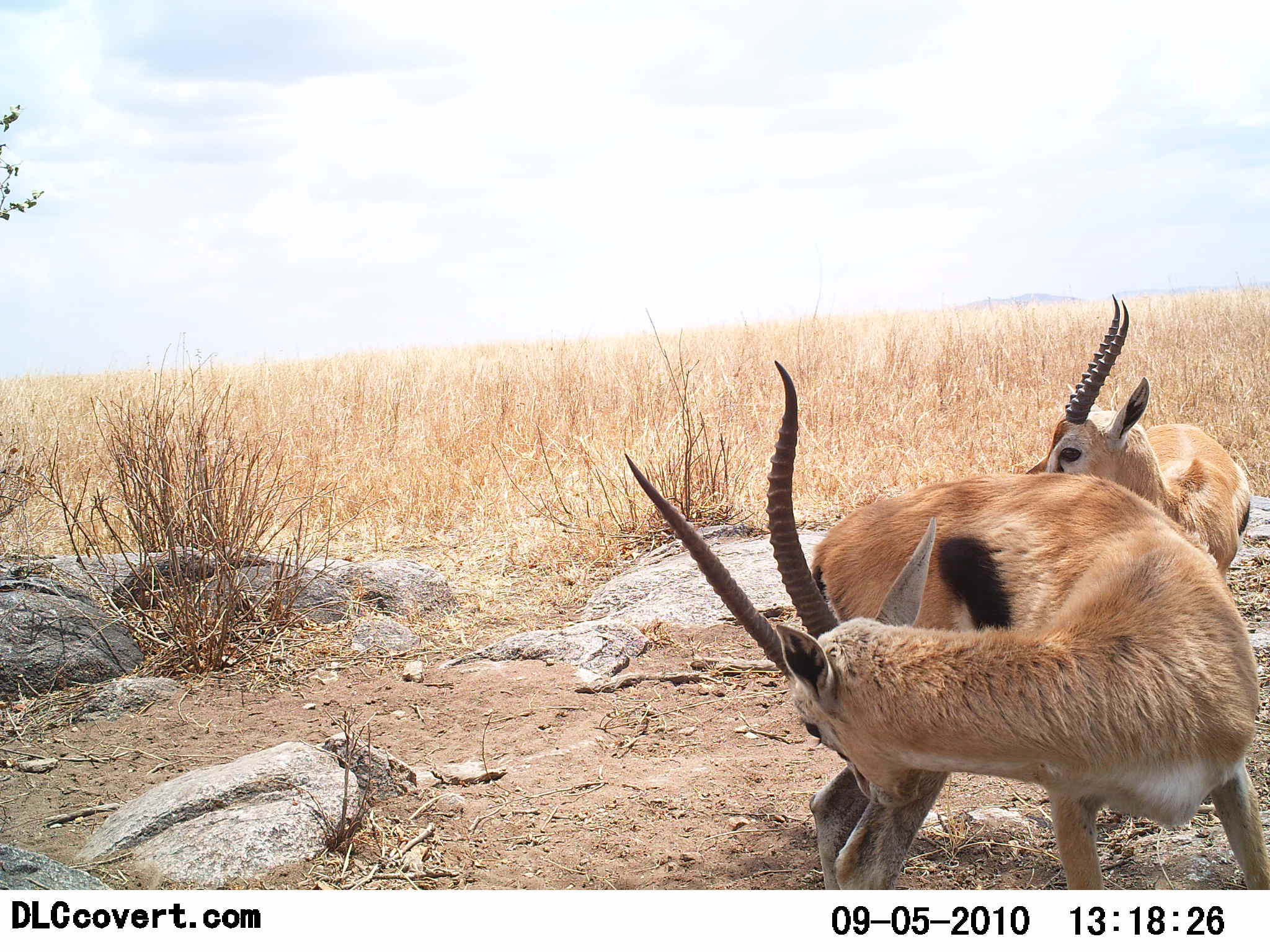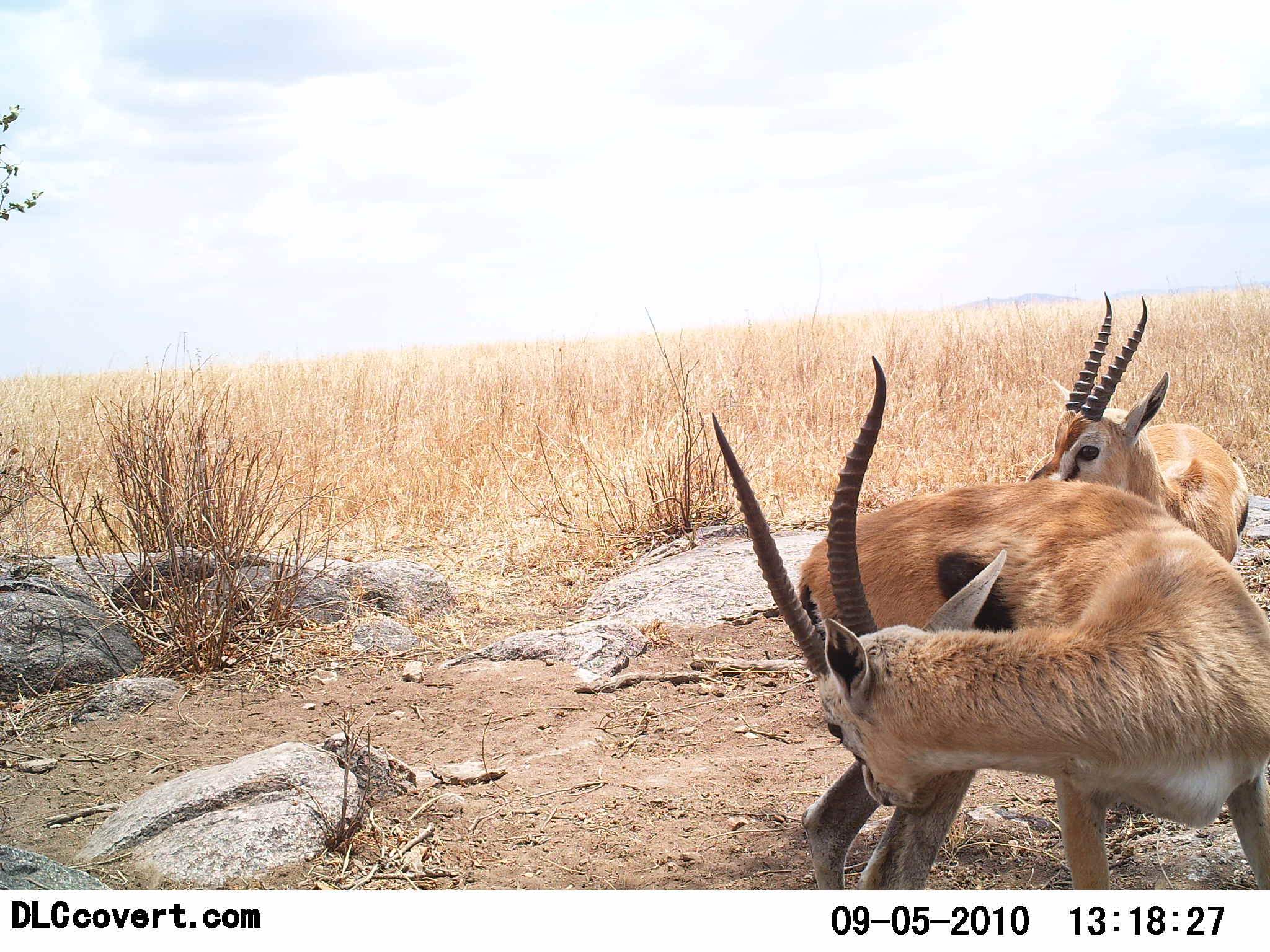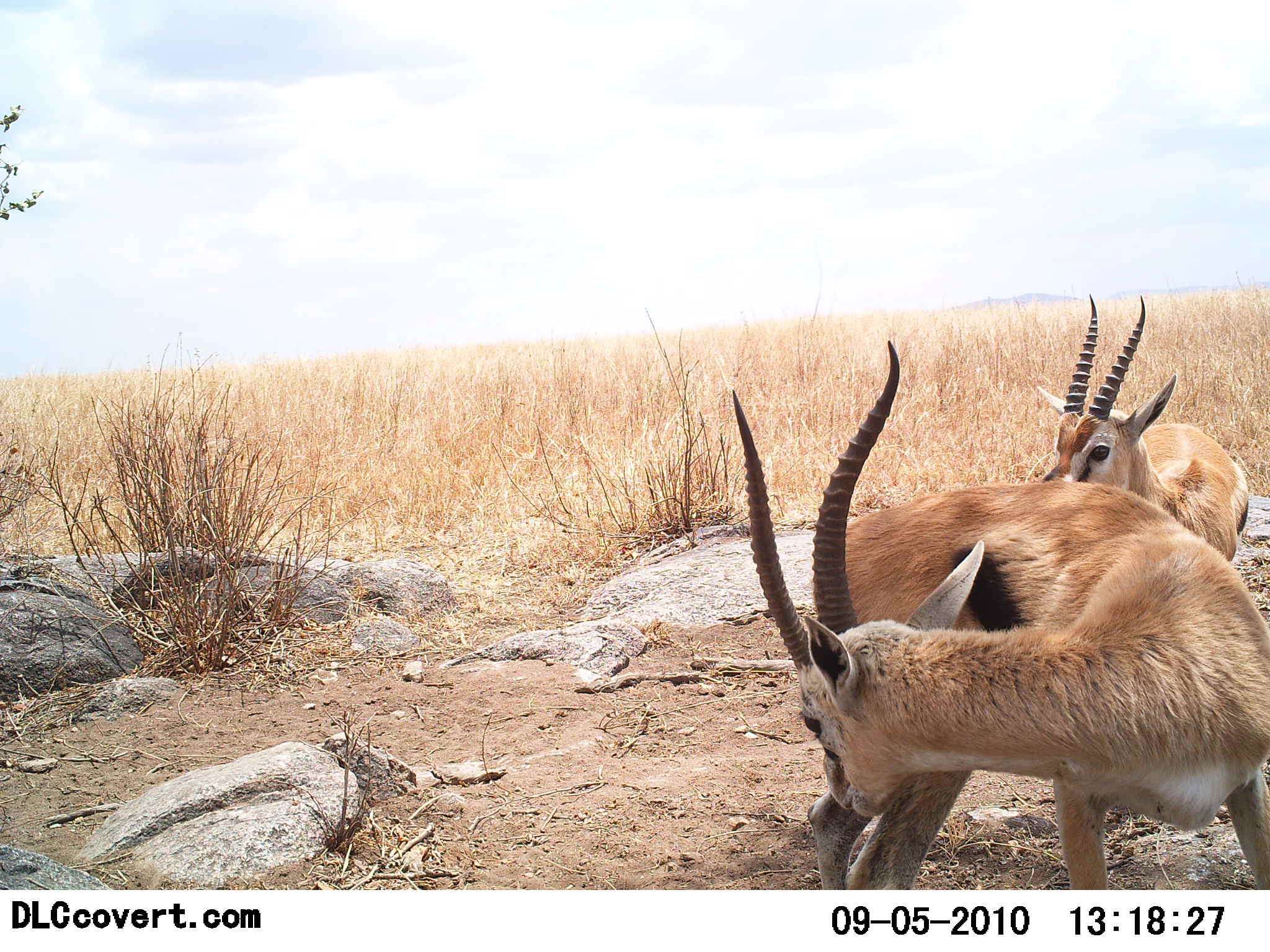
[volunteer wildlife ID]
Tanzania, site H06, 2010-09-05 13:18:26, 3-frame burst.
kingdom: Animalia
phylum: Chordata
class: Mammalia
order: Artiodactyla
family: Bovidae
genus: Eudorcas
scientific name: Eudorcas thomsonii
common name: thomson's gazelle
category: gazellethomsons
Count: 2.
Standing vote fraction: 85%.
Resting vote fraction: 31%.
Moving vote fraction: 0%.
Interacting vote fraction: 8%.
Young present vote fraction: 0%.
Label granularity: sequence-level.